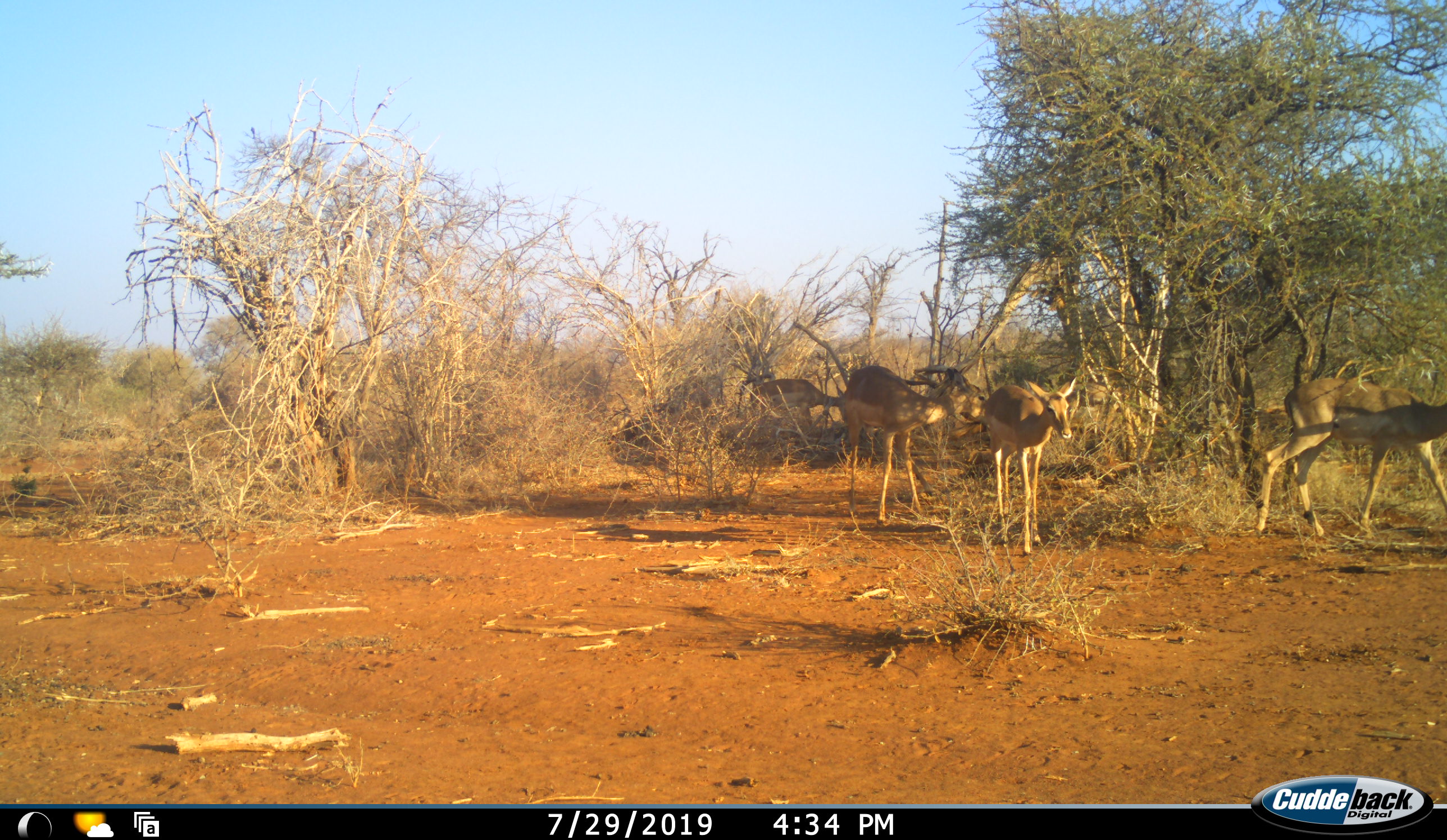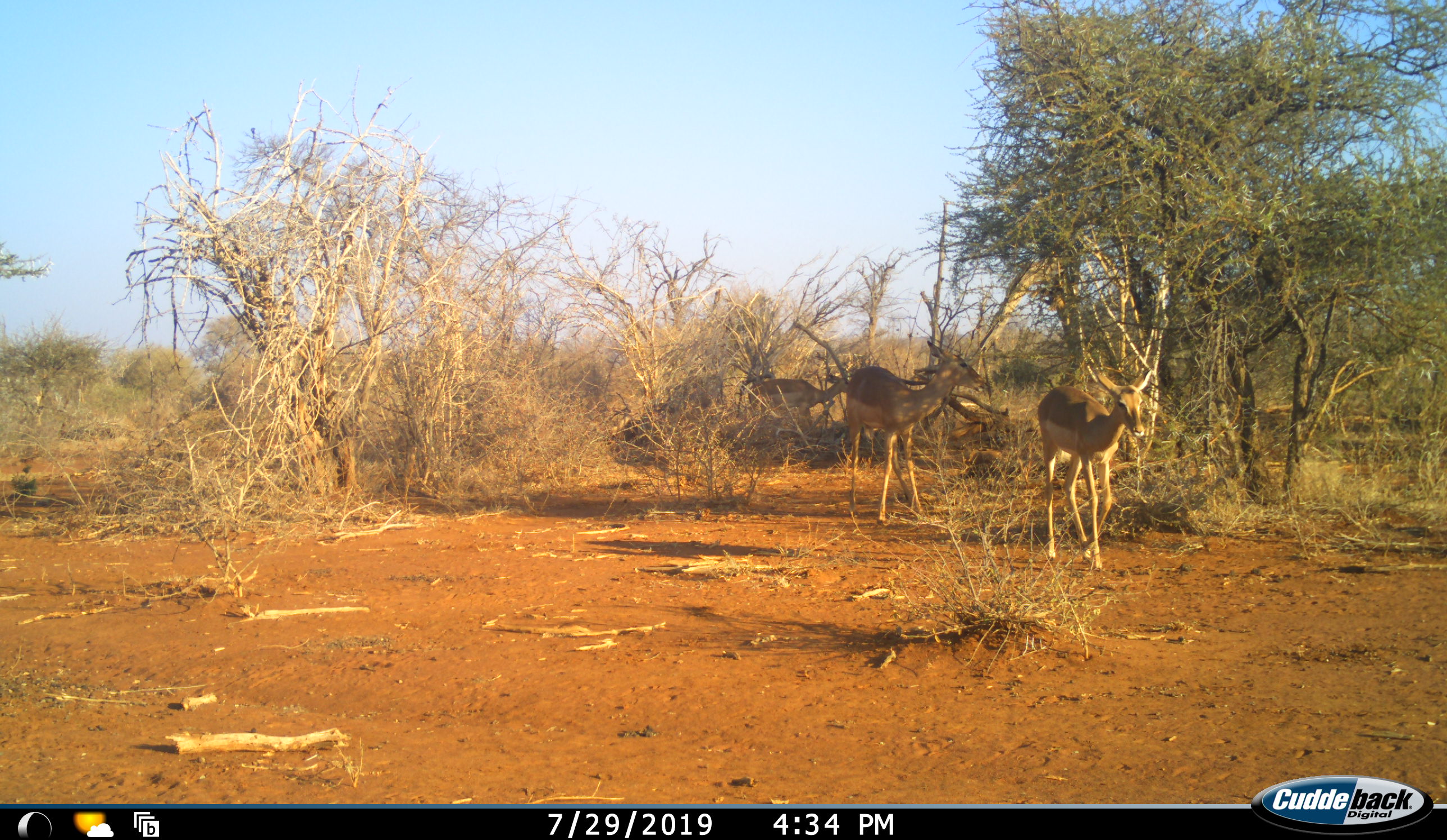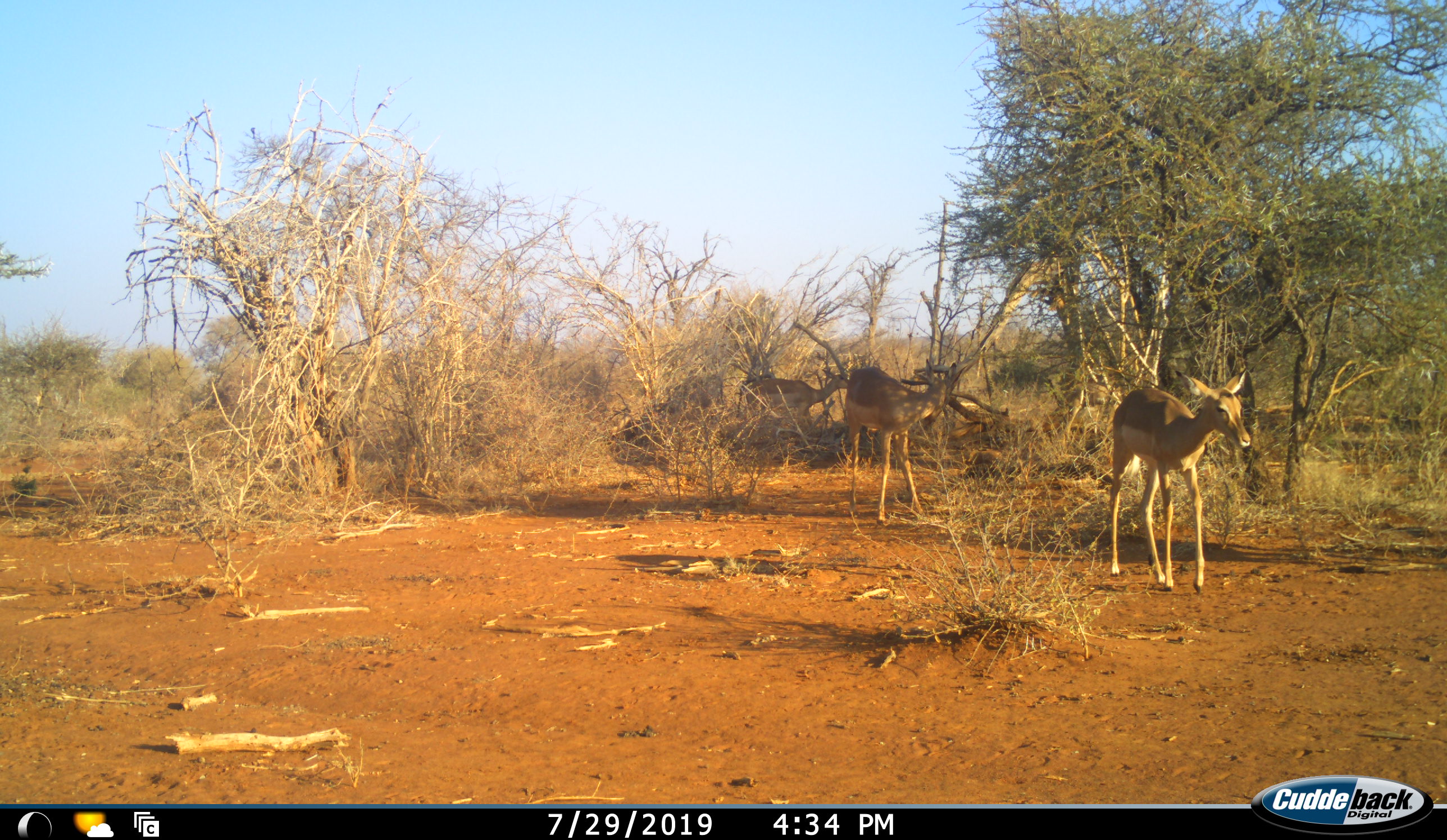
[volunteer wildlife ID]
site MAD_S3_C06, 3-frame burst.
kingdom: Animalia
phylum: Chordata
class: Mammalia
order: Artiodactyla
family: Bovidae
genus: Aepyceros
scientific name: Aepyceros melampus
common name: impala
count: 4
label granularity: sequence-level